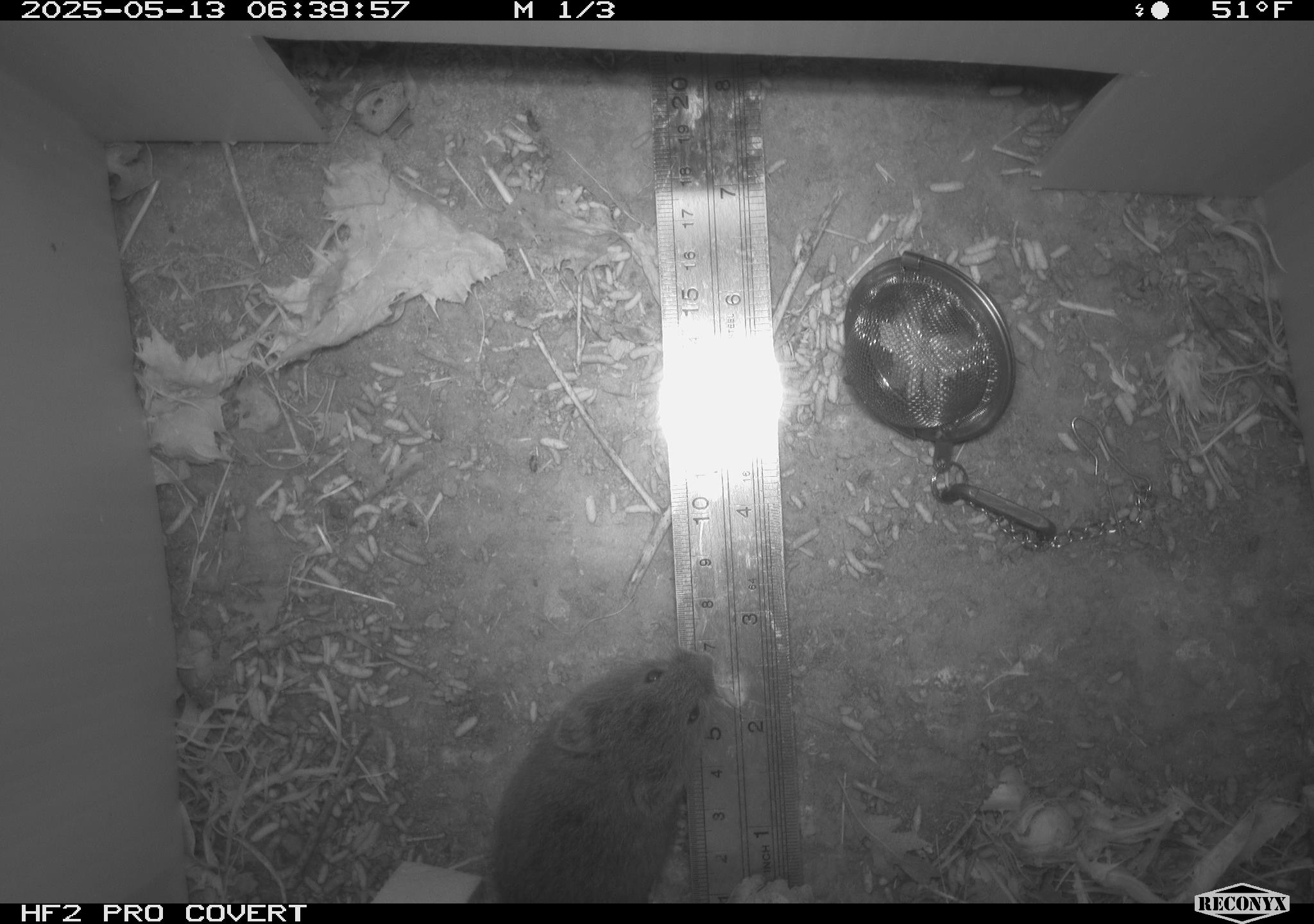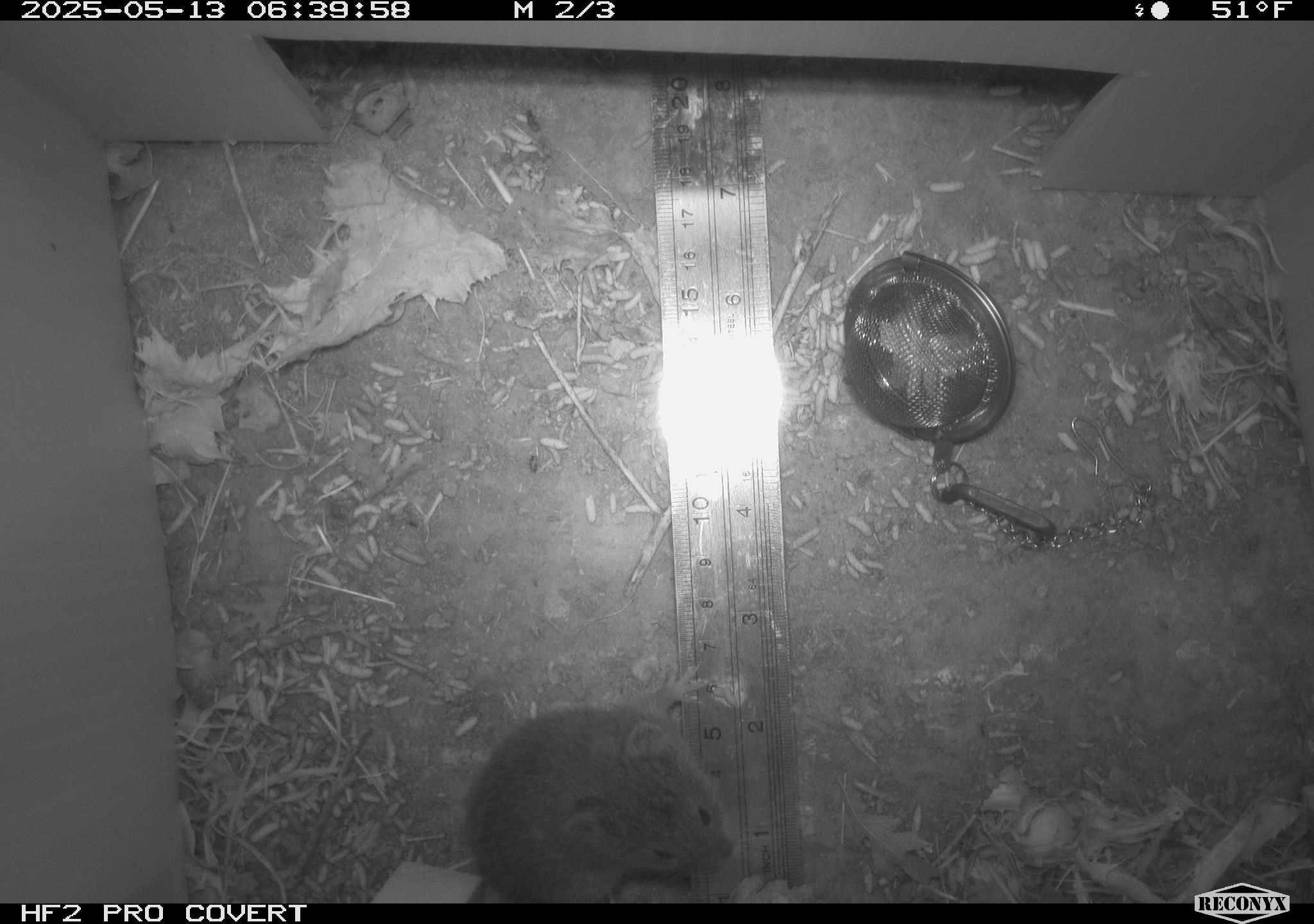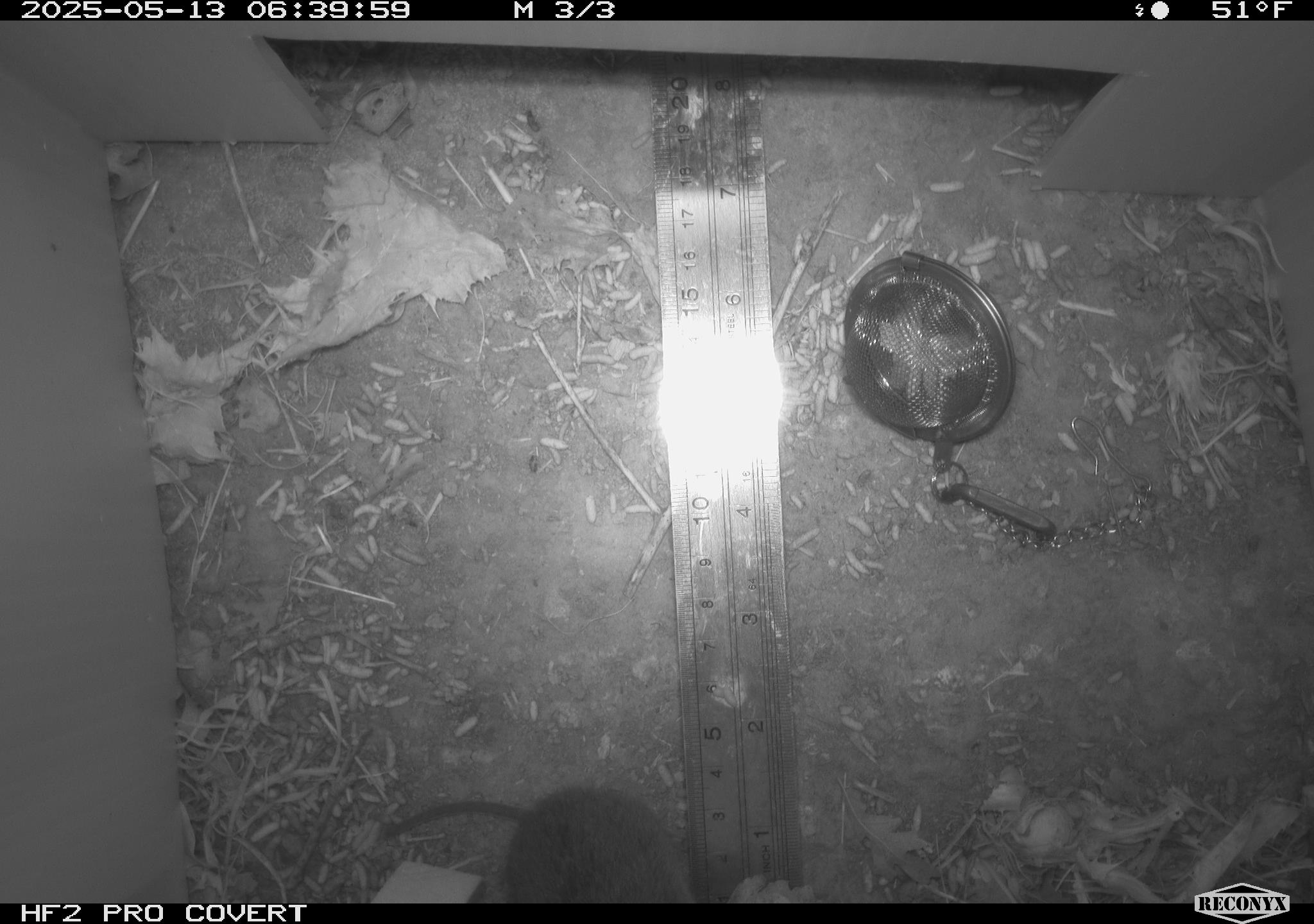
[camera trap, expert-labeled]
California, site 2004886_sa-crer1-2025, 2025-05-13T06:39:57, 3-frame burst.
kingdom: Animalia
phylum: Chordata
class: Mammalia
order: Rodentia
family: Cricetidae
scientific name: Arvicolinae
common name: voles, lemmings, and muskrats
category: arvicolinae subfamily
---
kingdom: Animalia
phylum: Chordata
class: Mammalia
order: Rodentia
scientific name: Rodentia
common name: rodent